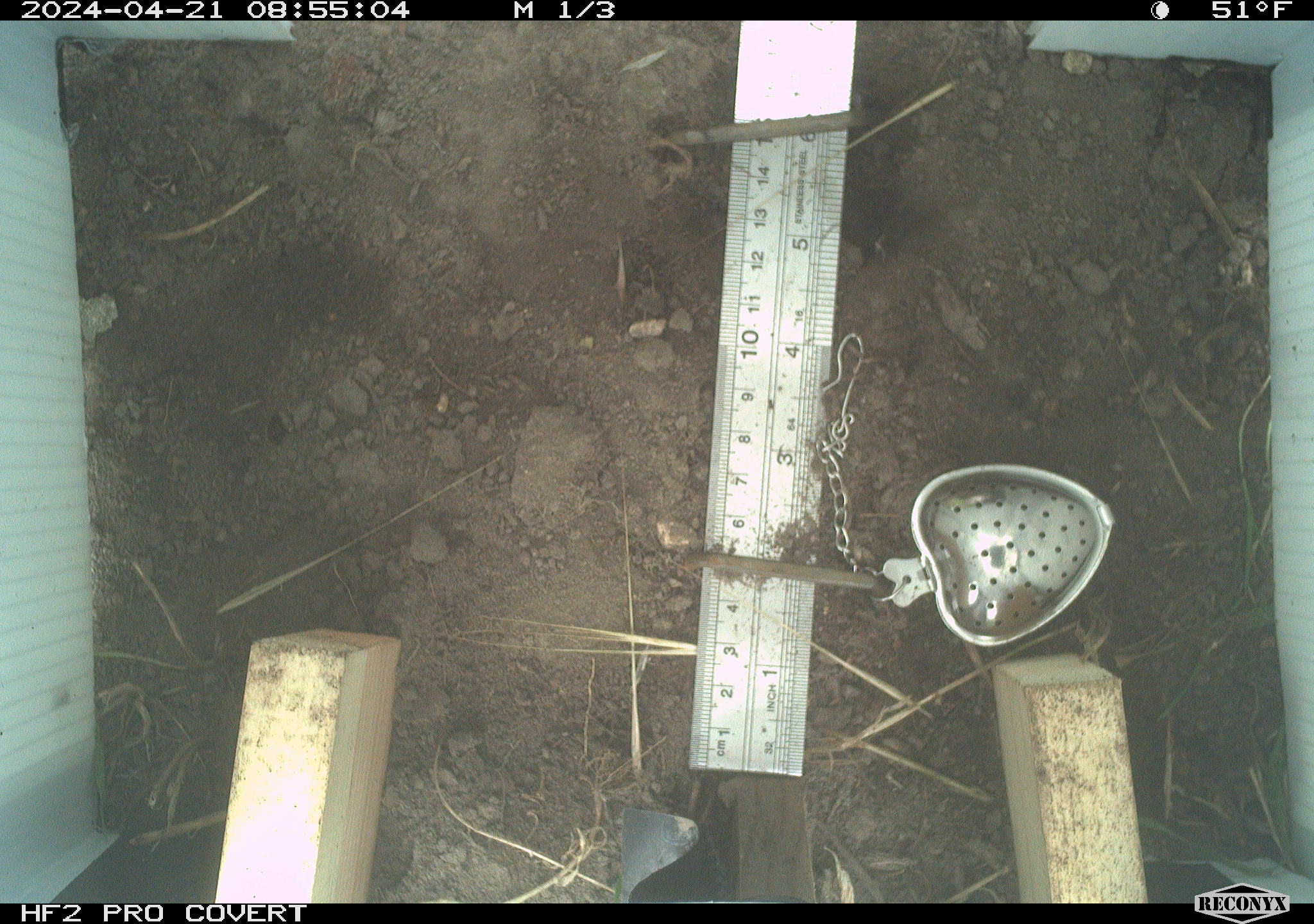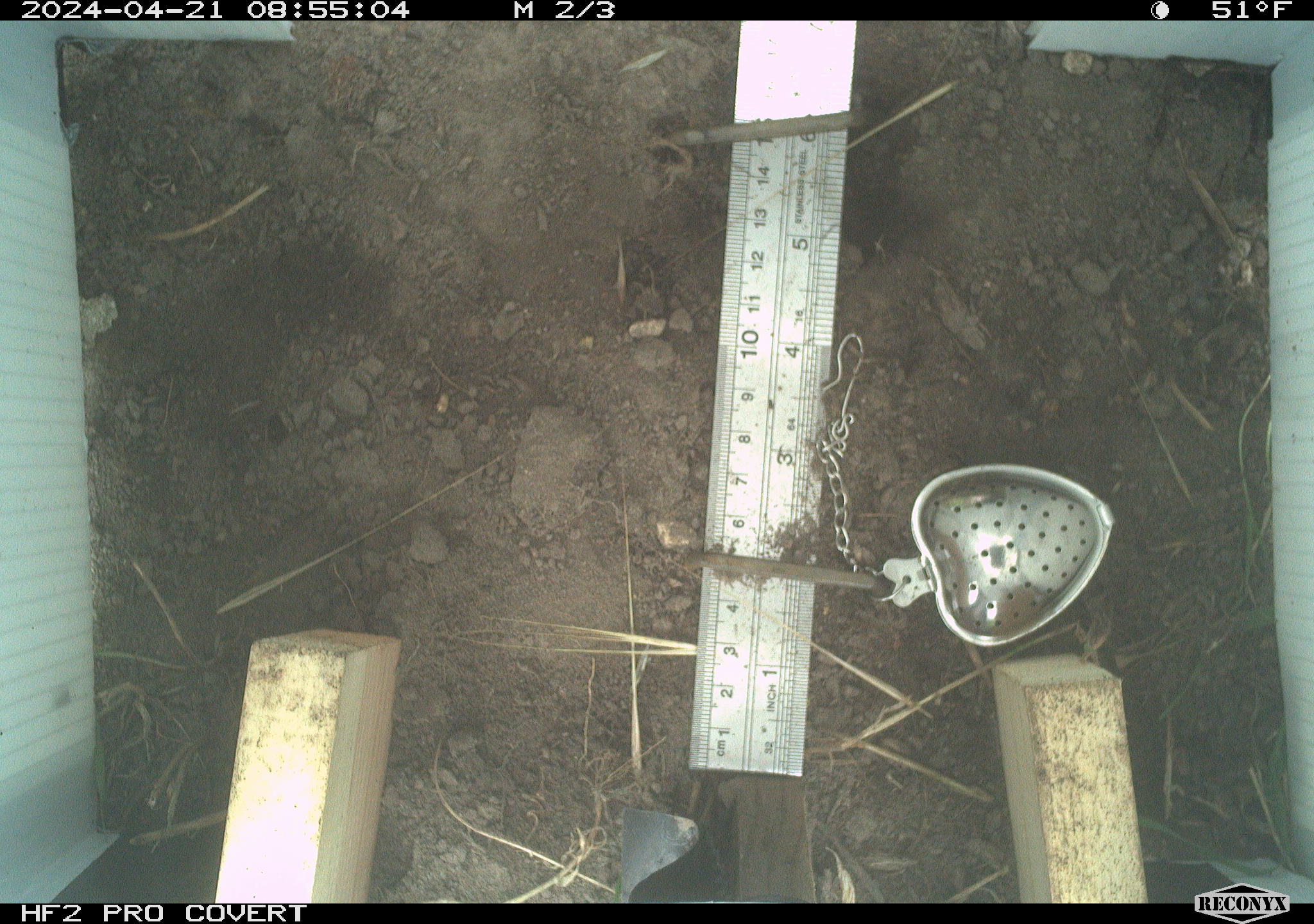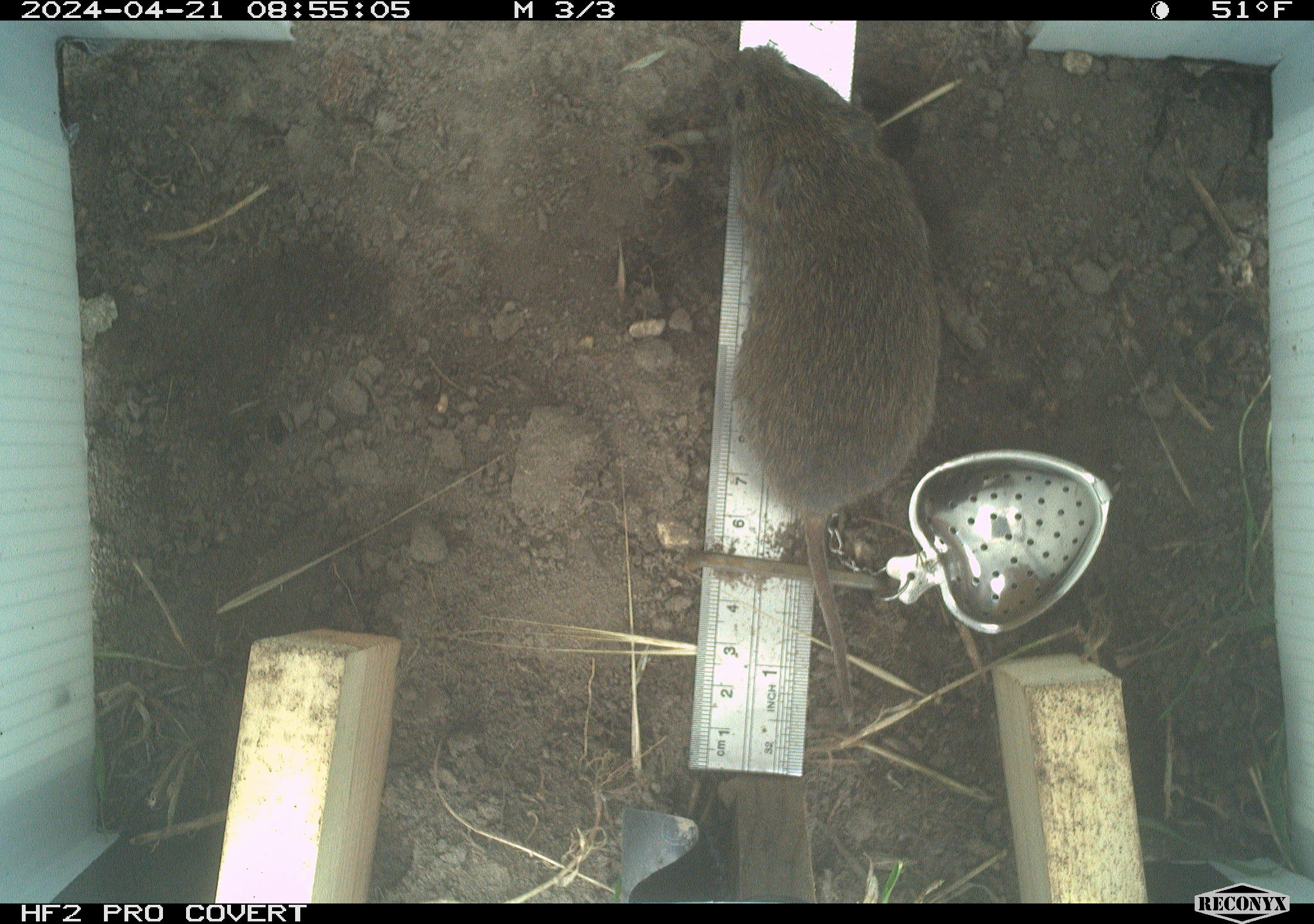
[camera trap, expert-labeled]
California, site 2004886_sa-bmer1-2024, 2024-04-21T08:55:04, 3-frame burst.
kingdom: Animalia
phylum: Chordata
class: Mammalia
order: Rodentia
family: Cricetidae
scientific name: Arvicolinae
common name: voles, lemmings, and muskrats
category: arvicolinae subfamily